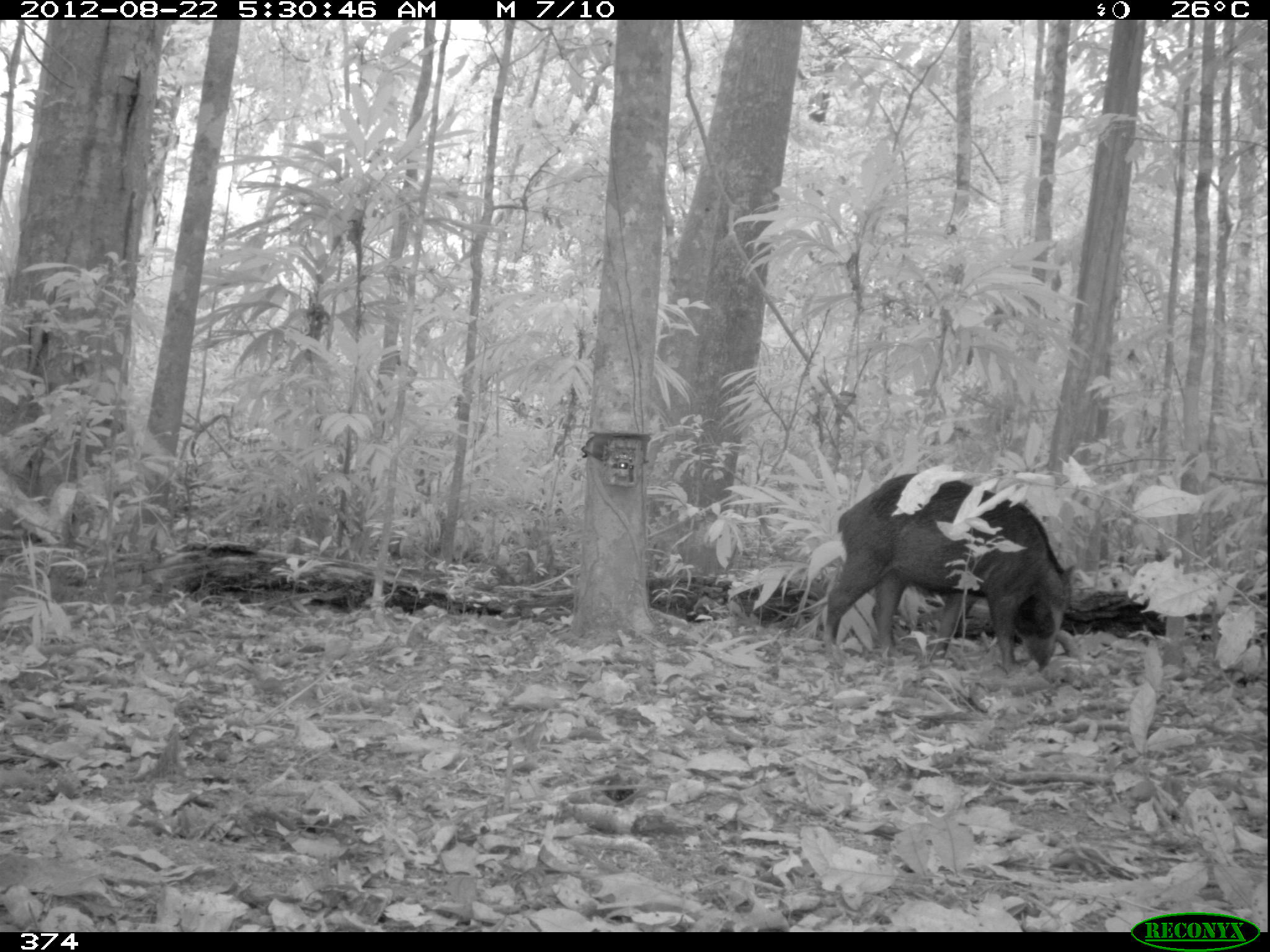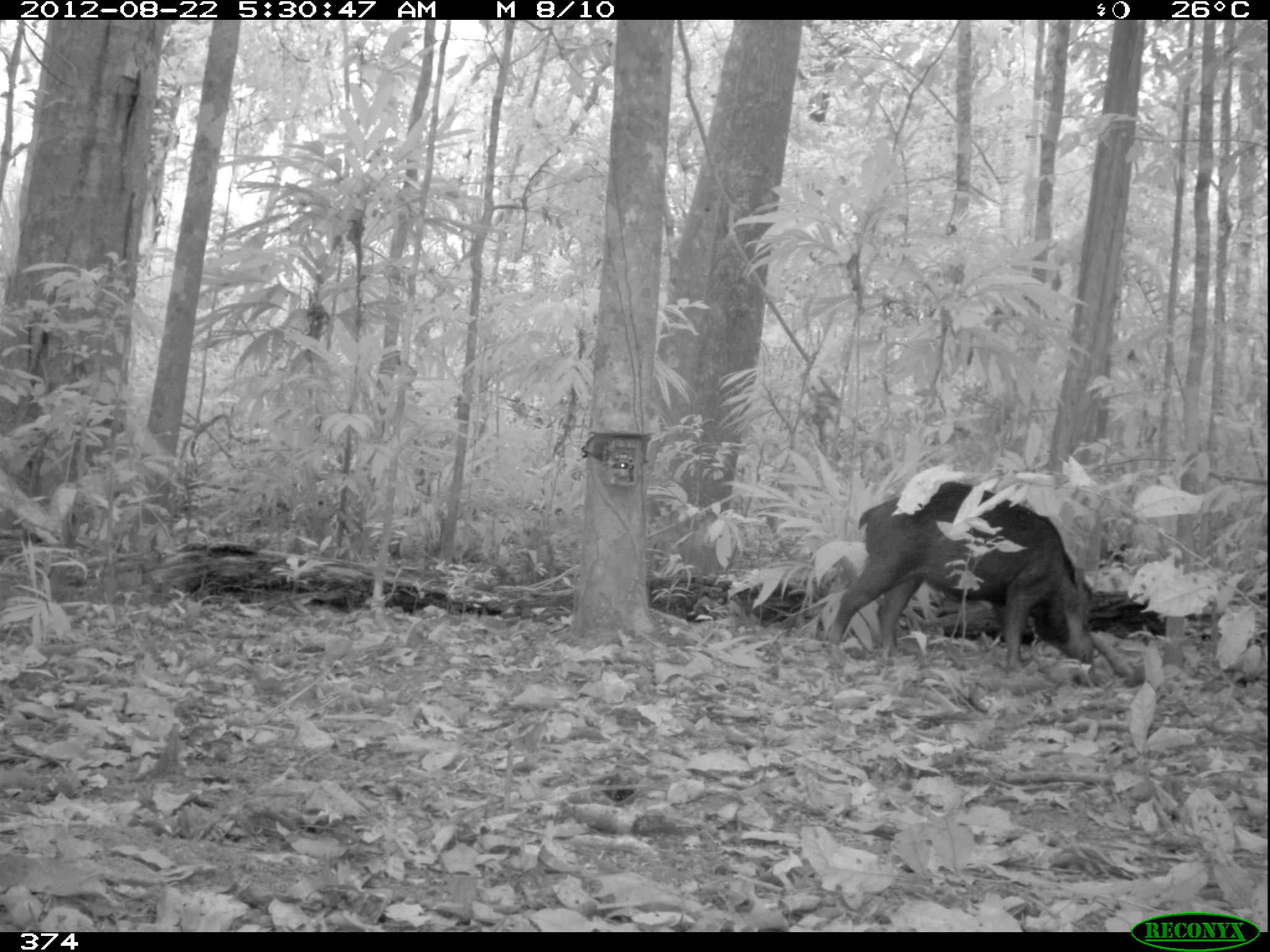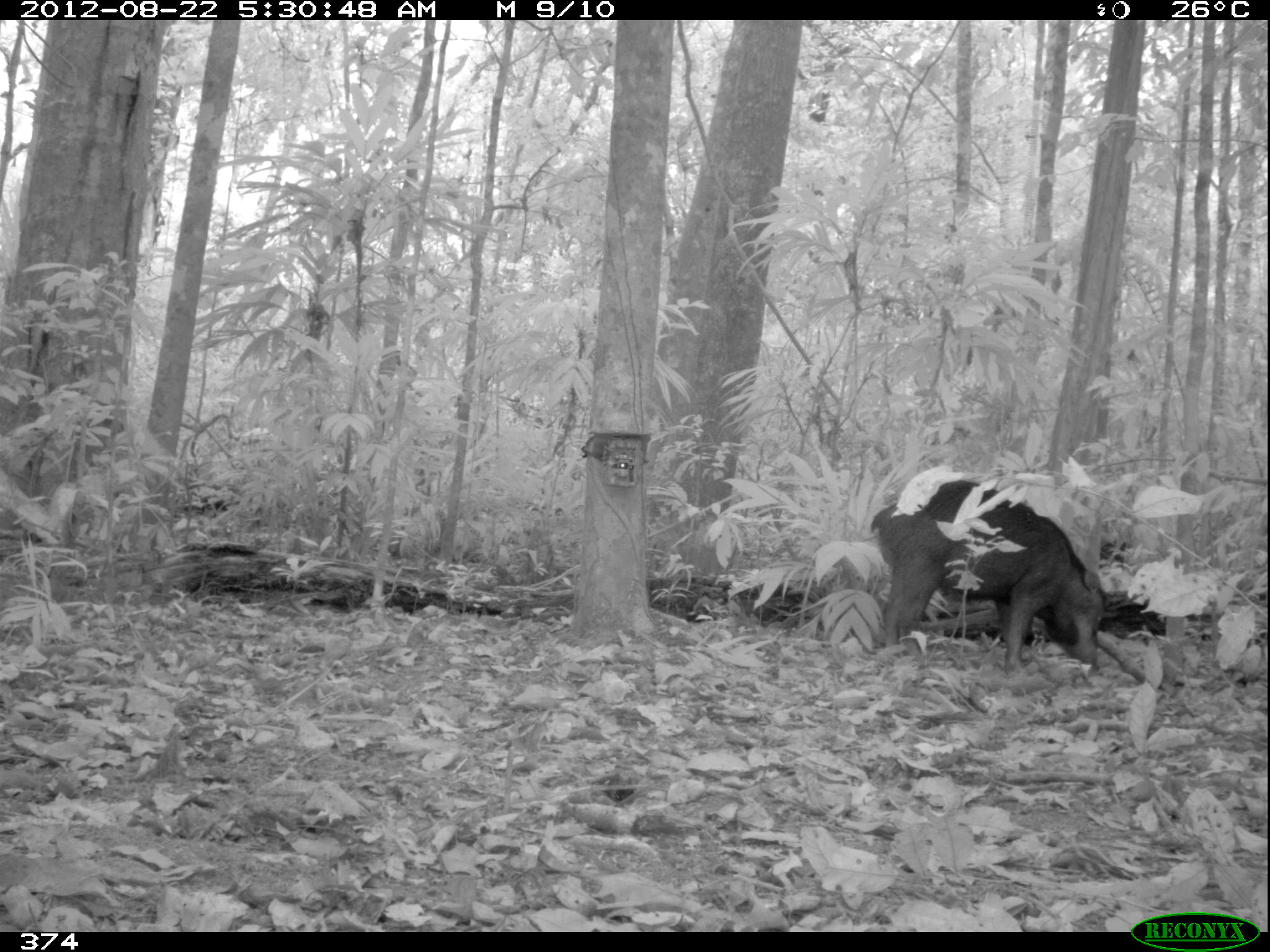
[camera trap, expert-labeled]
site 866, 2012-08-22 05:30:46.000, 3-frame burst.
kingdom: Animalia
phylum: Chordata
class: Mammalia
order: Artiodactyla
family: Tayassuidae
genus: Tayassu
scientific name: Tayassu pecari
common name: white-lipped peccary